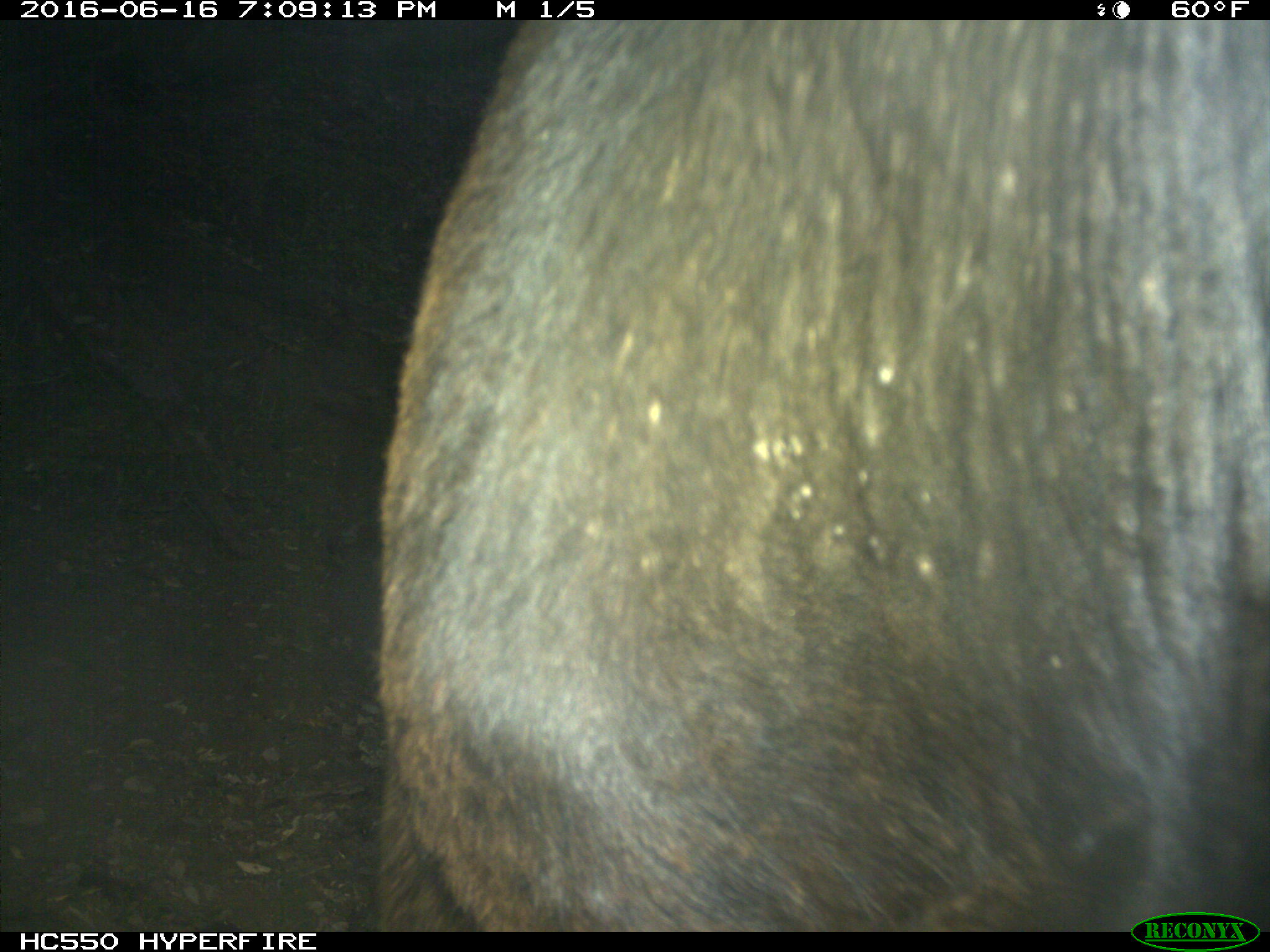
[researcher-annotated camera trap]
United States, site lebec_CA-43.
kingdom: Animalia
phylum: Chordata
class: Mammalia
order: Artiodactyla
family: Bovidae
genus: Bos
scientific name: Bos taurus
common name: domestic cow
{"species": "Bos taurus (domestic cow)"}